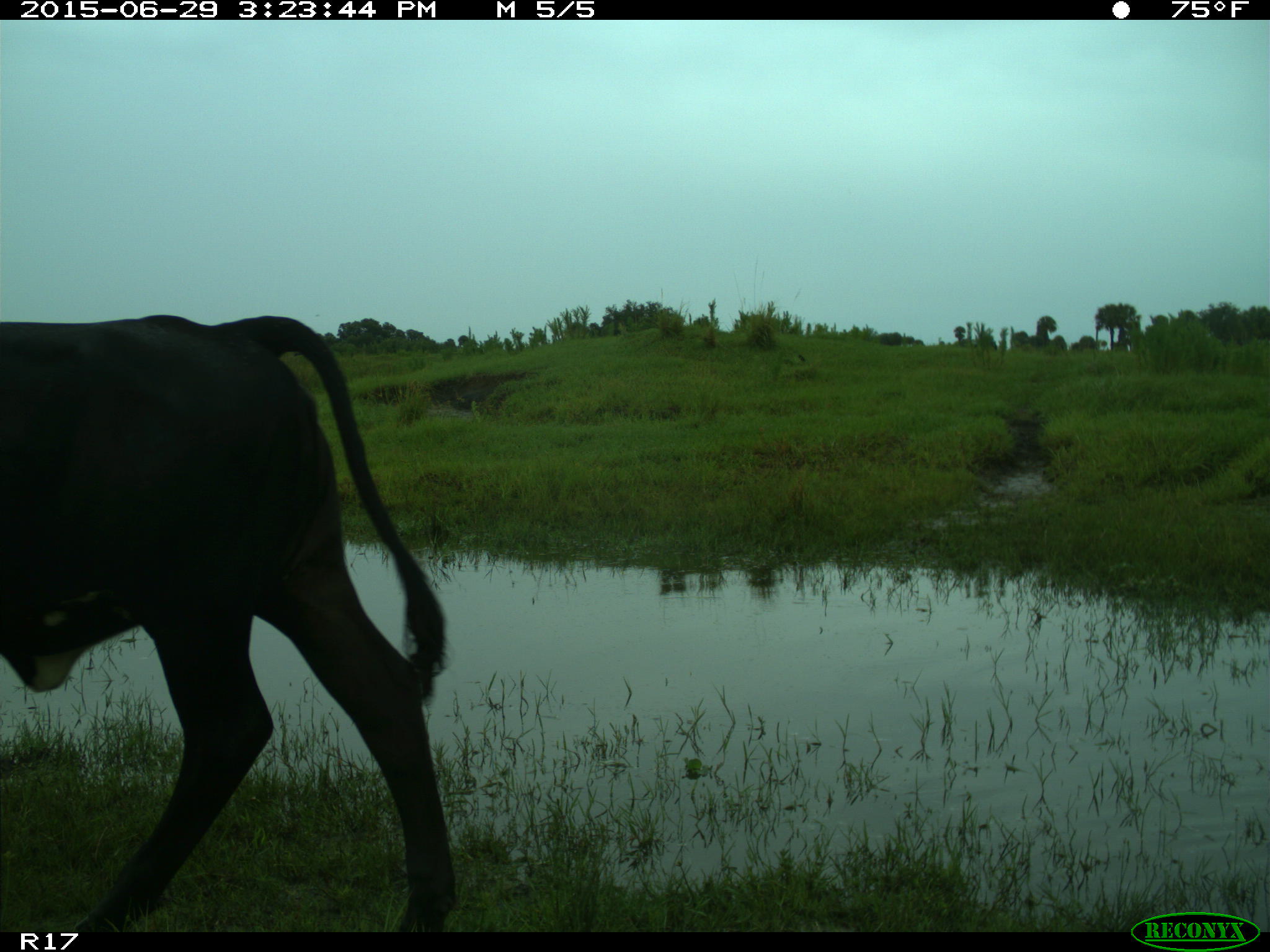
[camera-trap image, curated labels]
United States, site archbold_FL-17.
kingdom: Animalia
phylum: Chordata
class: Mammalia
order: Artiodactyla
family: Bovidae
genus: Bos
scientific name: Bos taurus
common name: domestic cow